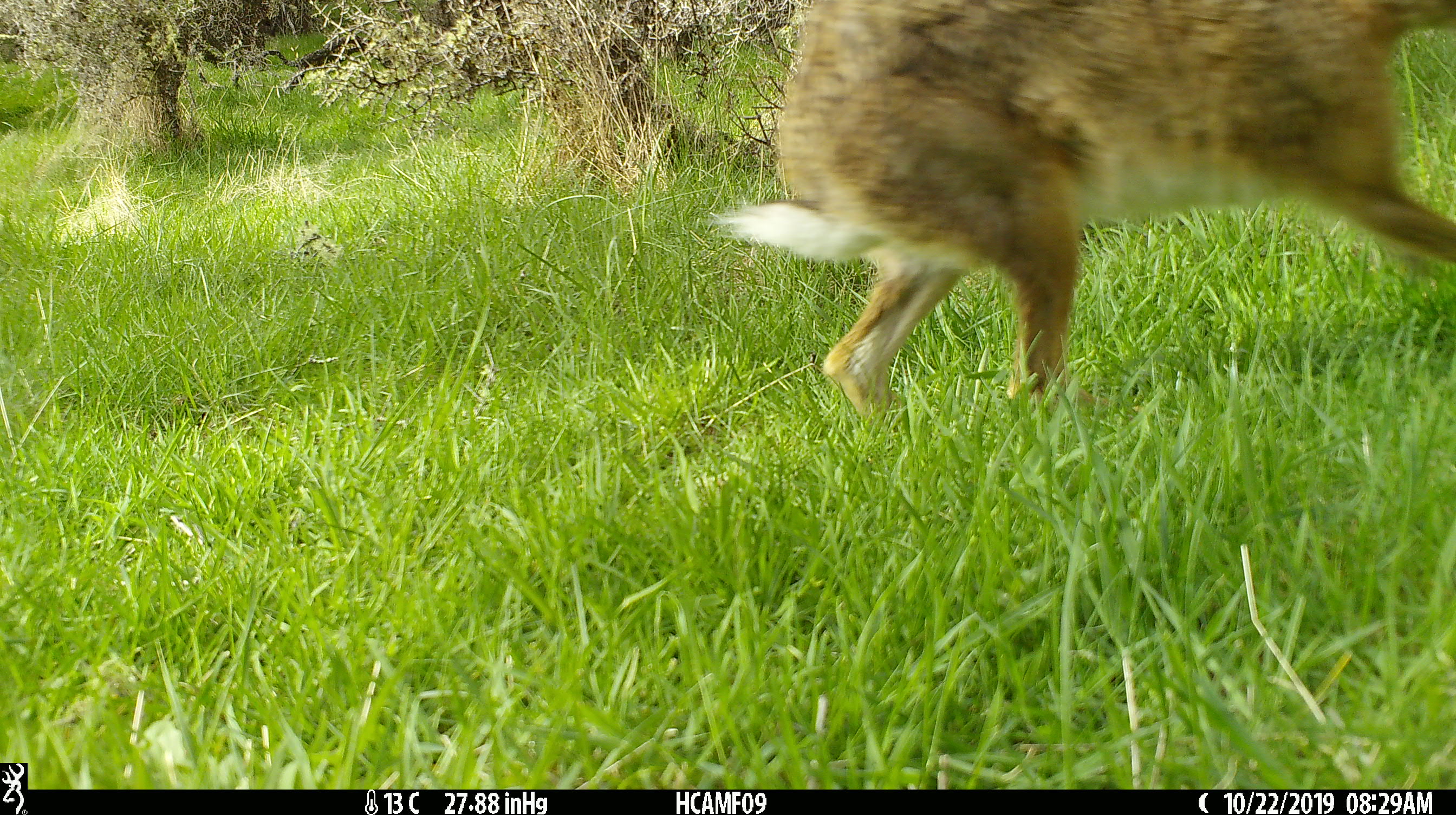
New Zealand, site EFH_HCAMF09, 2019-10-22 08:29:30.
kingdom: Animalia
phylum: Chordata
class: Mammalia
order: Lagomorpha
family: Leporidae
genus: Lepus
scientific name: Lepus europaeus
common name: brown hare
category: hare